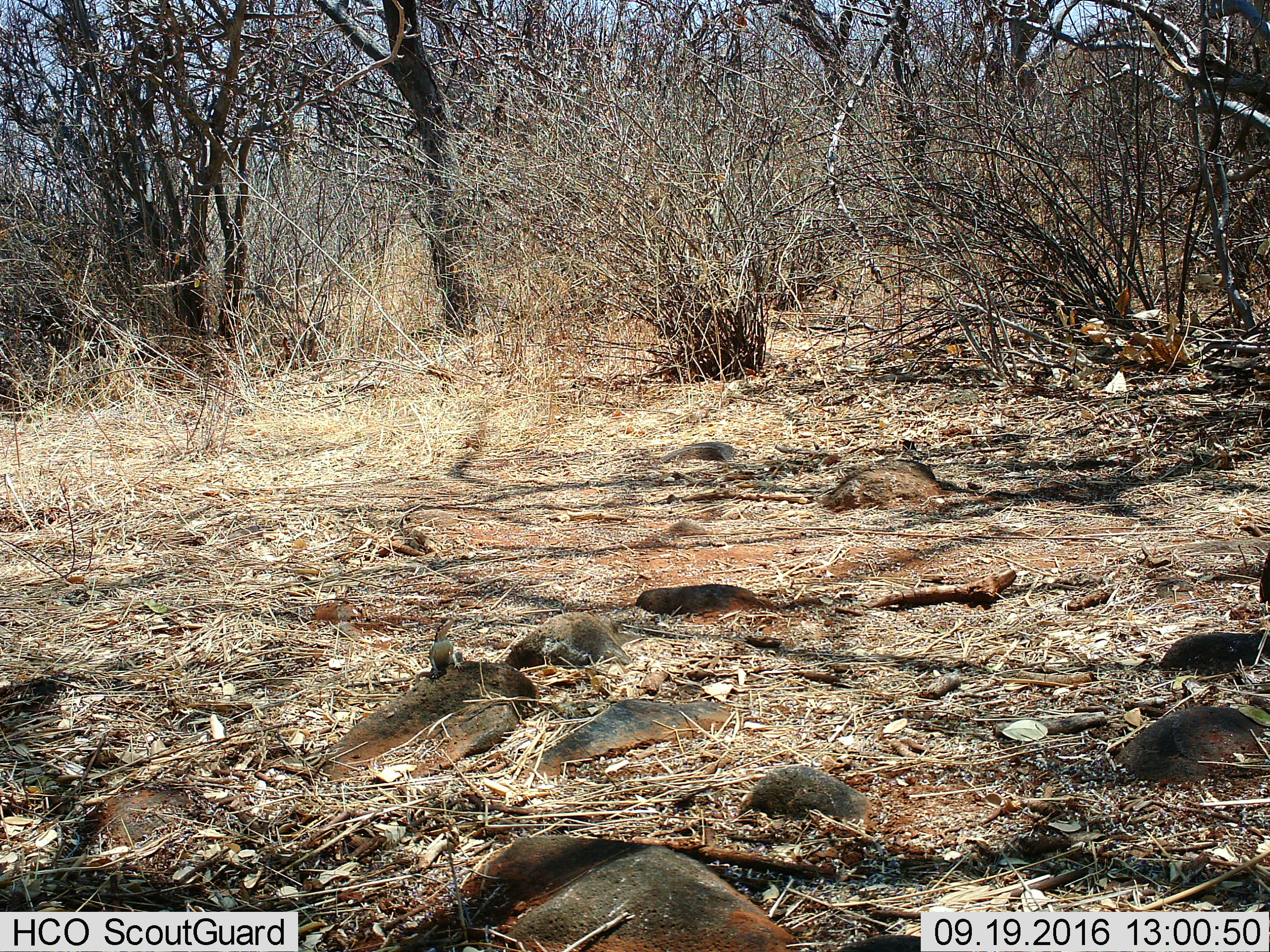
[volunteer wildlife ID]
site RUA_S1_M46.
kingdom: Animalia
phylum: Chordata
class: Reptilia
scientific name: Reptilia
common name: reptile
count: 1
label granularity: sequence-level